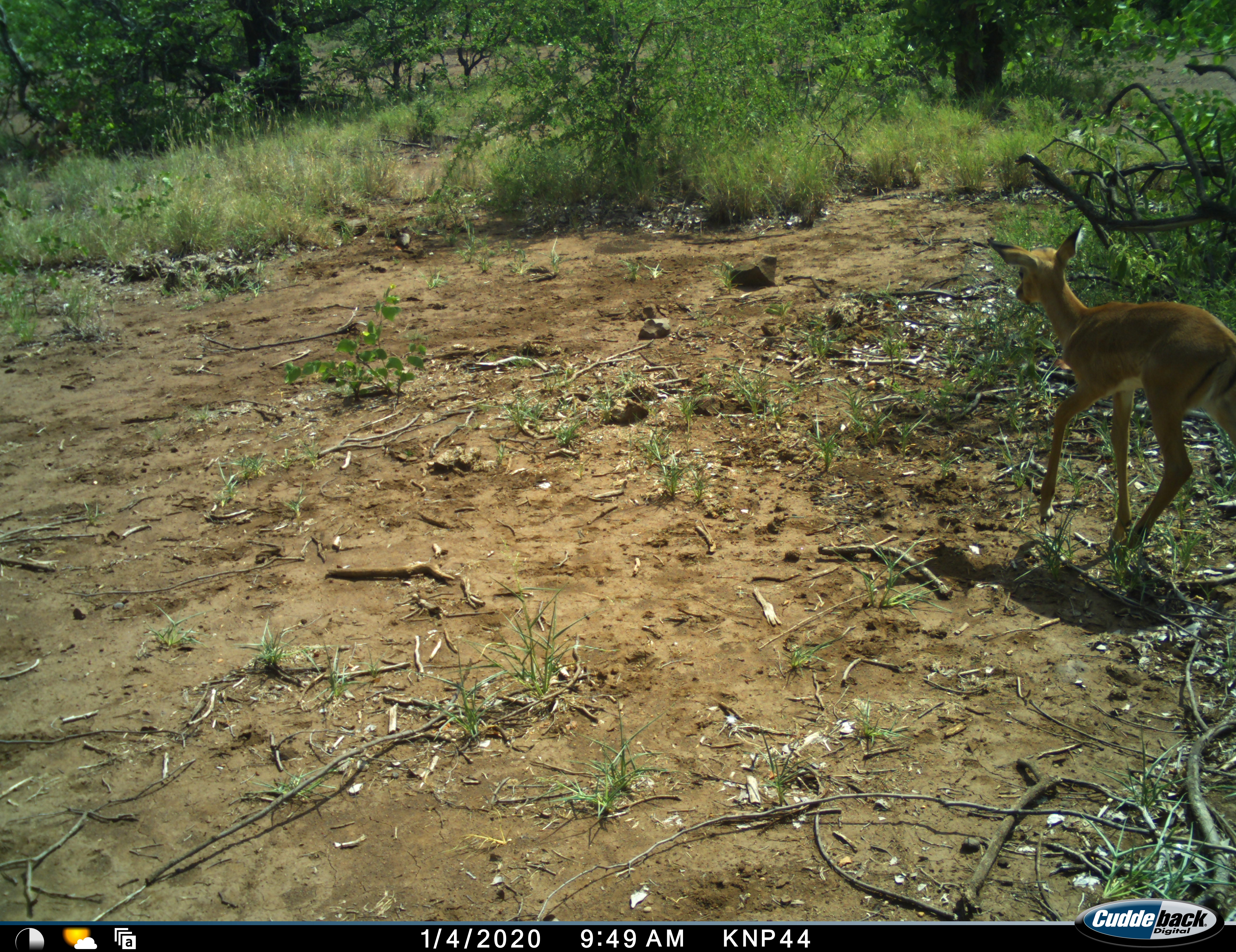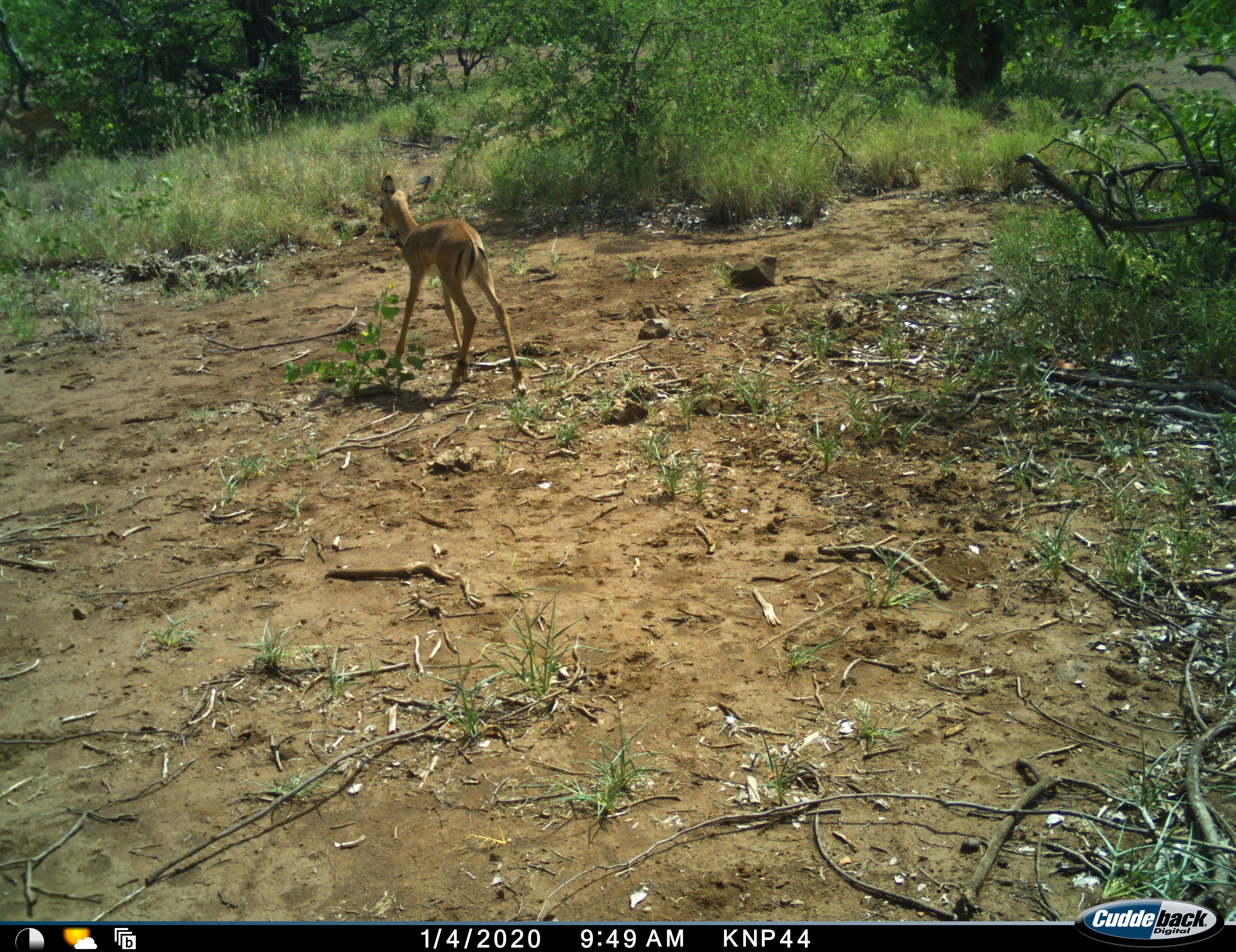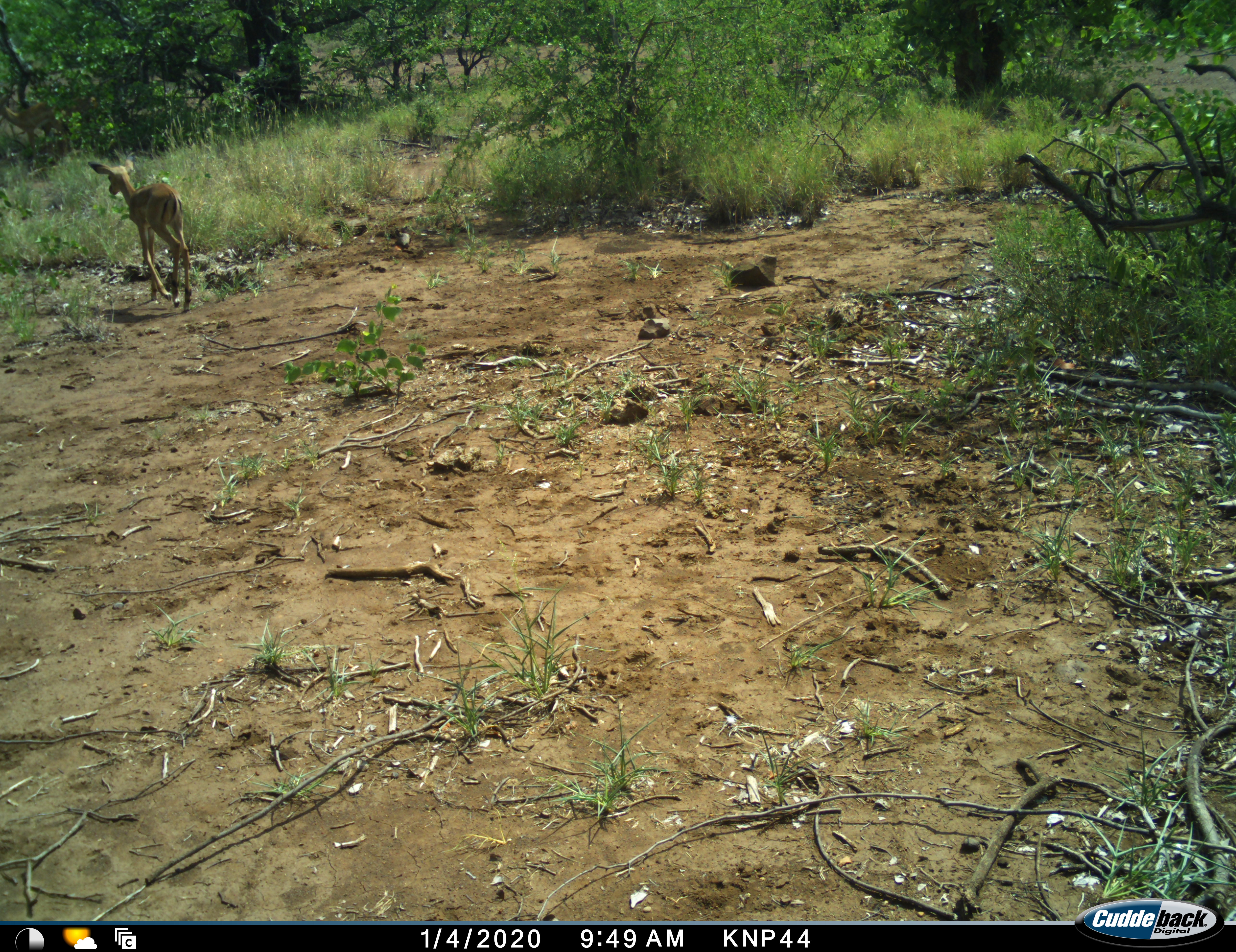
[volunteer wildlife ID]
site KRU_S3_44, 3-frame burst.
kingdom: Animalia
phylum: Chordata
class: Mammalia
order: Artiodactyla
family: Bovidae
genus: Aepyceros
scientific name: Aepyceros melampus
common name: impala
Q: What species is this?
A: Impala (Aepyceros melampus).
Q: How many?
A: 1.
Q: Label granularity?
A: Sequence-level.